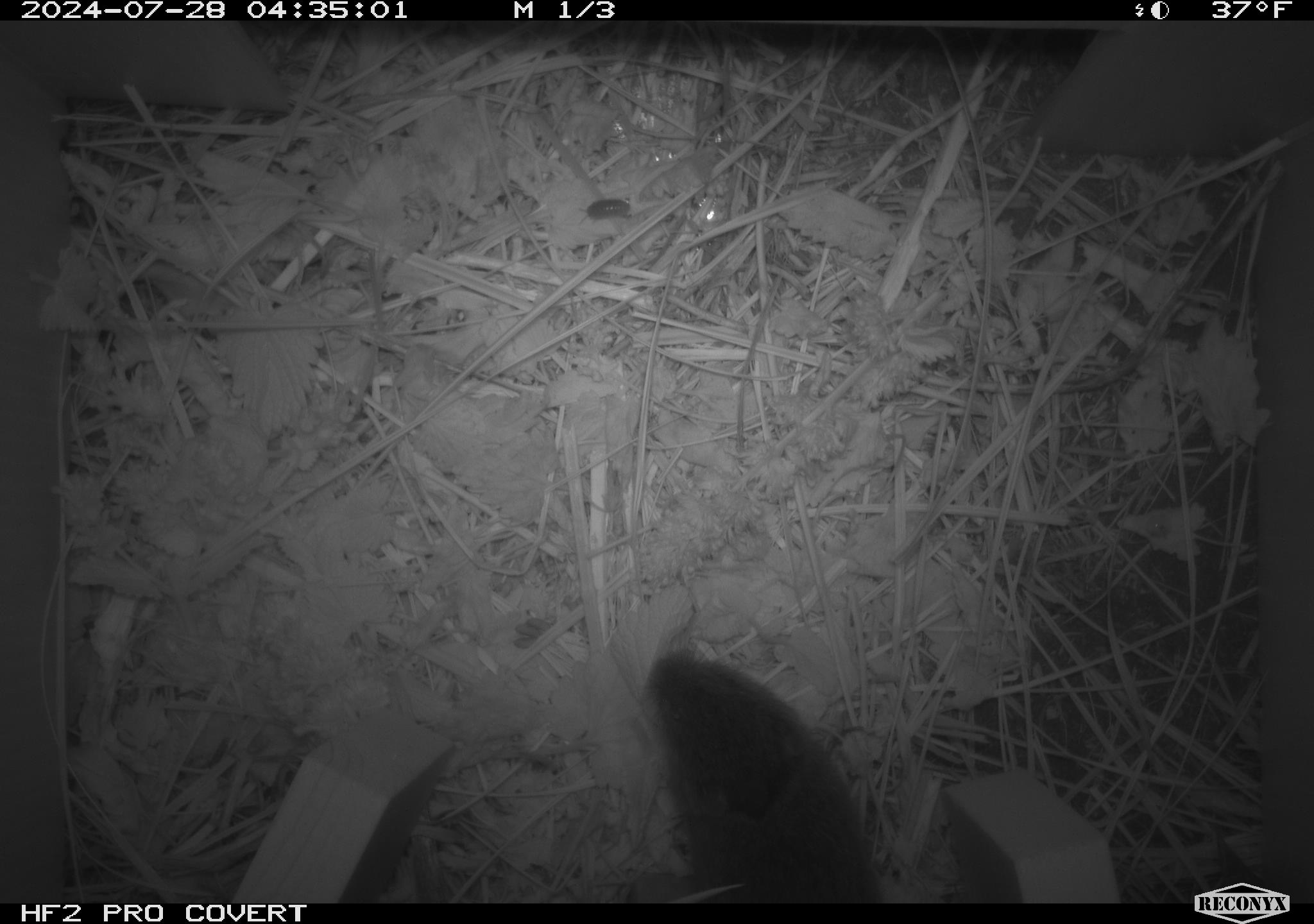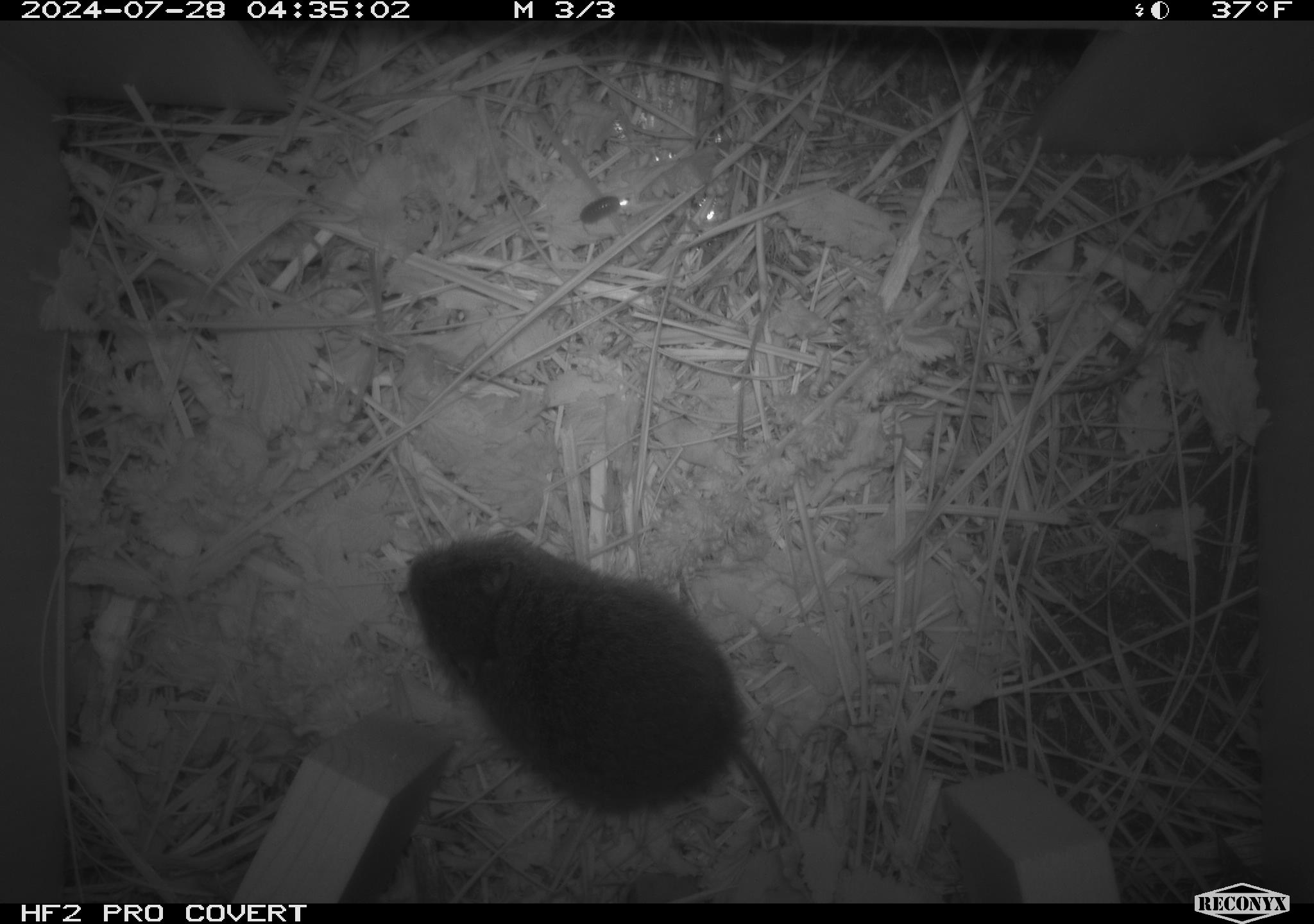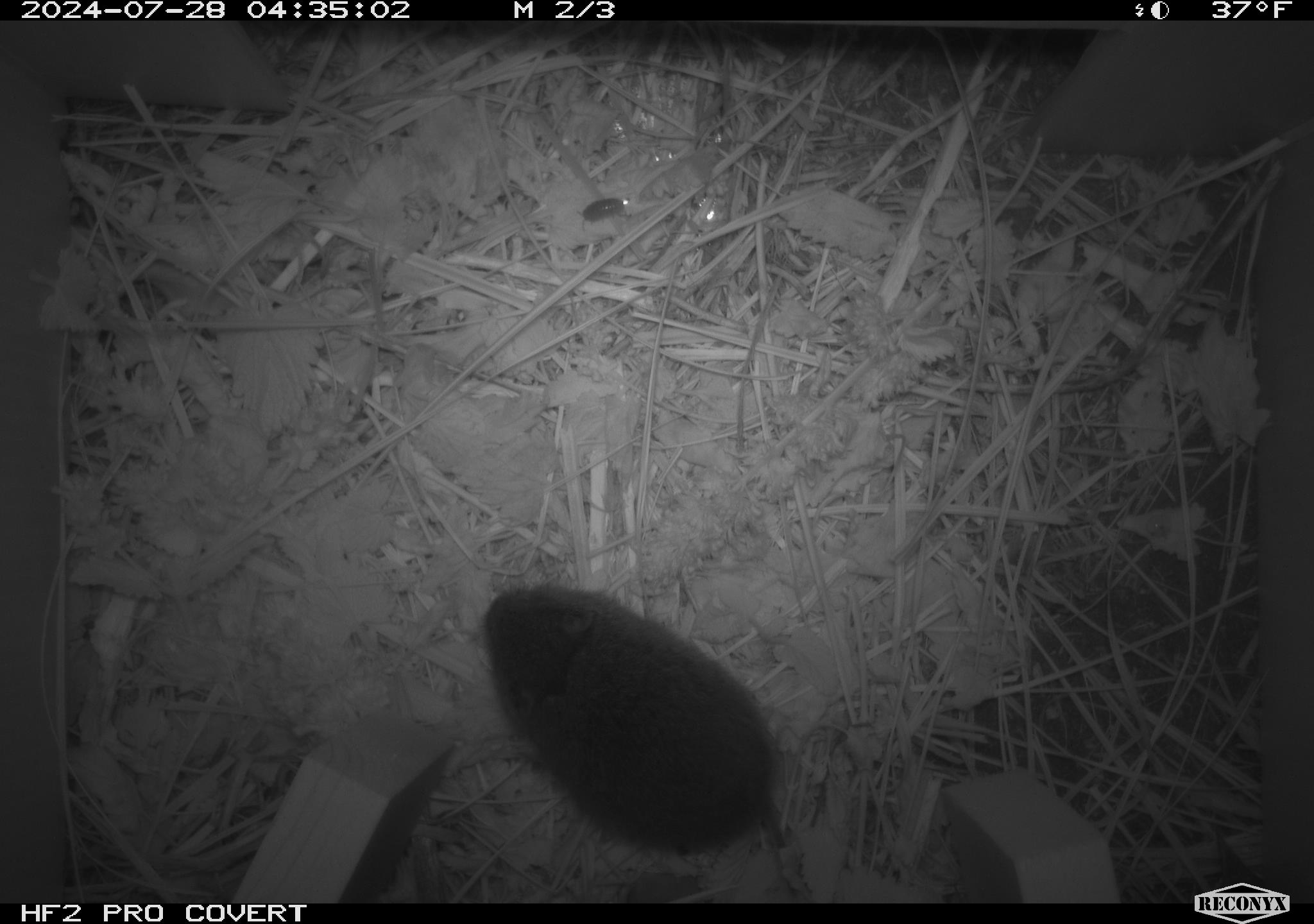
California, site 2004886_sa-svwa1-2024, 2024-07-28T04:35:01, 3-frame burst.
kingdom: Animalia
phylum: Chordata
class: Mammalia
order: Rodentia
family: Cricetidae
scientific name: Arvicolinae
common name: voles, lemmings, and muskrats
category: arvicolinae subfamily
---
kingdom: Animalia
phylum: Arthropoda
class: Malacostraca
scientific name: Malacostraca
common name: amphipods, crabs, isopods, krill, lobsters and shrimps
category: malacostracan